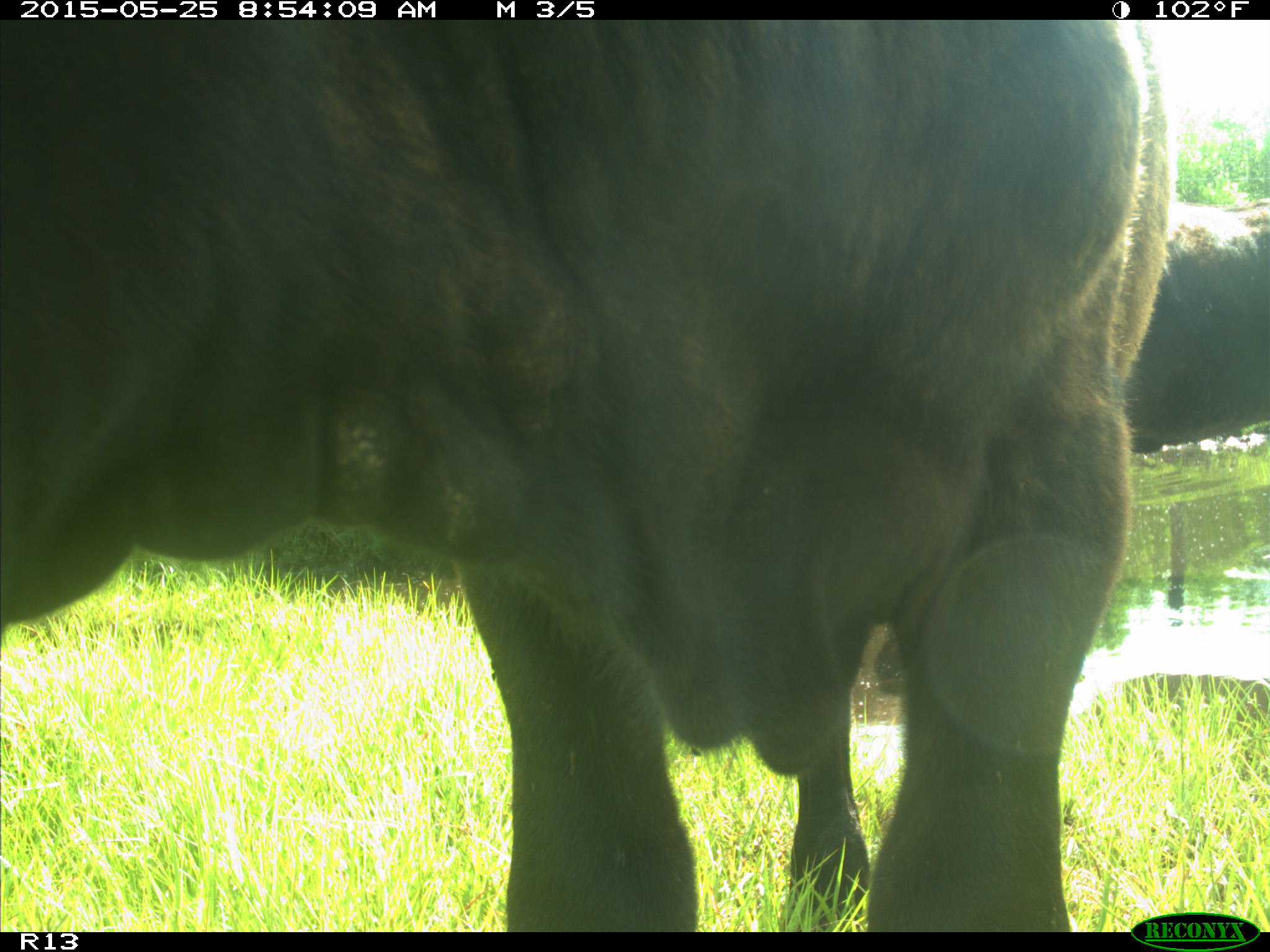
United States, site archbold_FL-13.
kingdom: Animalia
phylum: Chordata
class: Mammalia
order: Artiodactyla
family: Bovidae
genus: Bos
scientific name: Bos taurus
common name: domestic cow